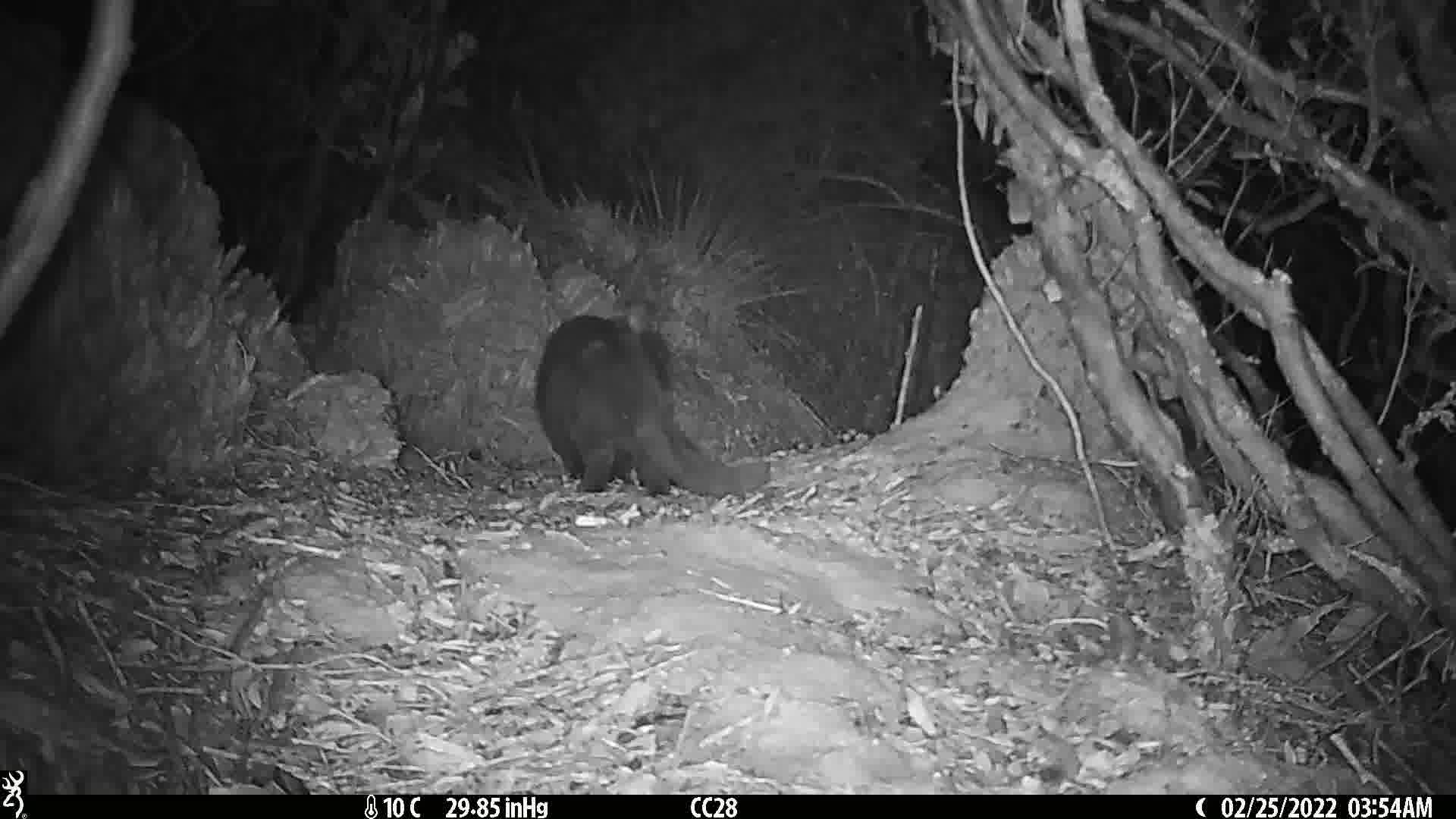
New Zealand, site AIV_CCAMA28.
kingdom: Animalia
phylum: Chordata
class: Mammalia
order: Carnivora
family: Felidae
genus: Felis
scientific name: Felis catus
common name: domestic cat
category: cat